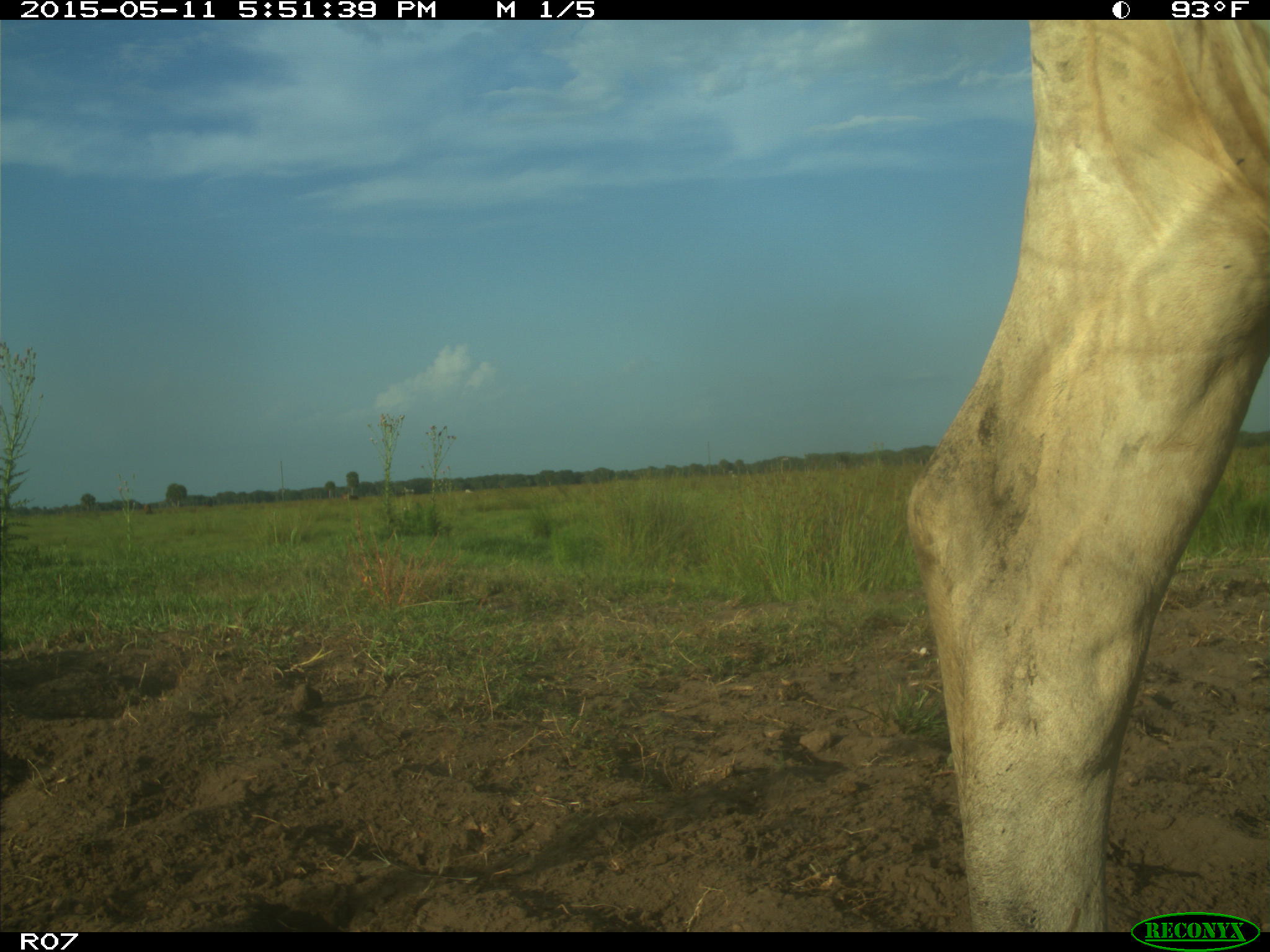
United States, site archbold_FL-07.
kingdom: Animalia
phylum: Chordata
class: Mammalia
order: Artiodactyla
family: Bovidae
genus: Bos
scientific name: Bos taurus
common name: domestic cow